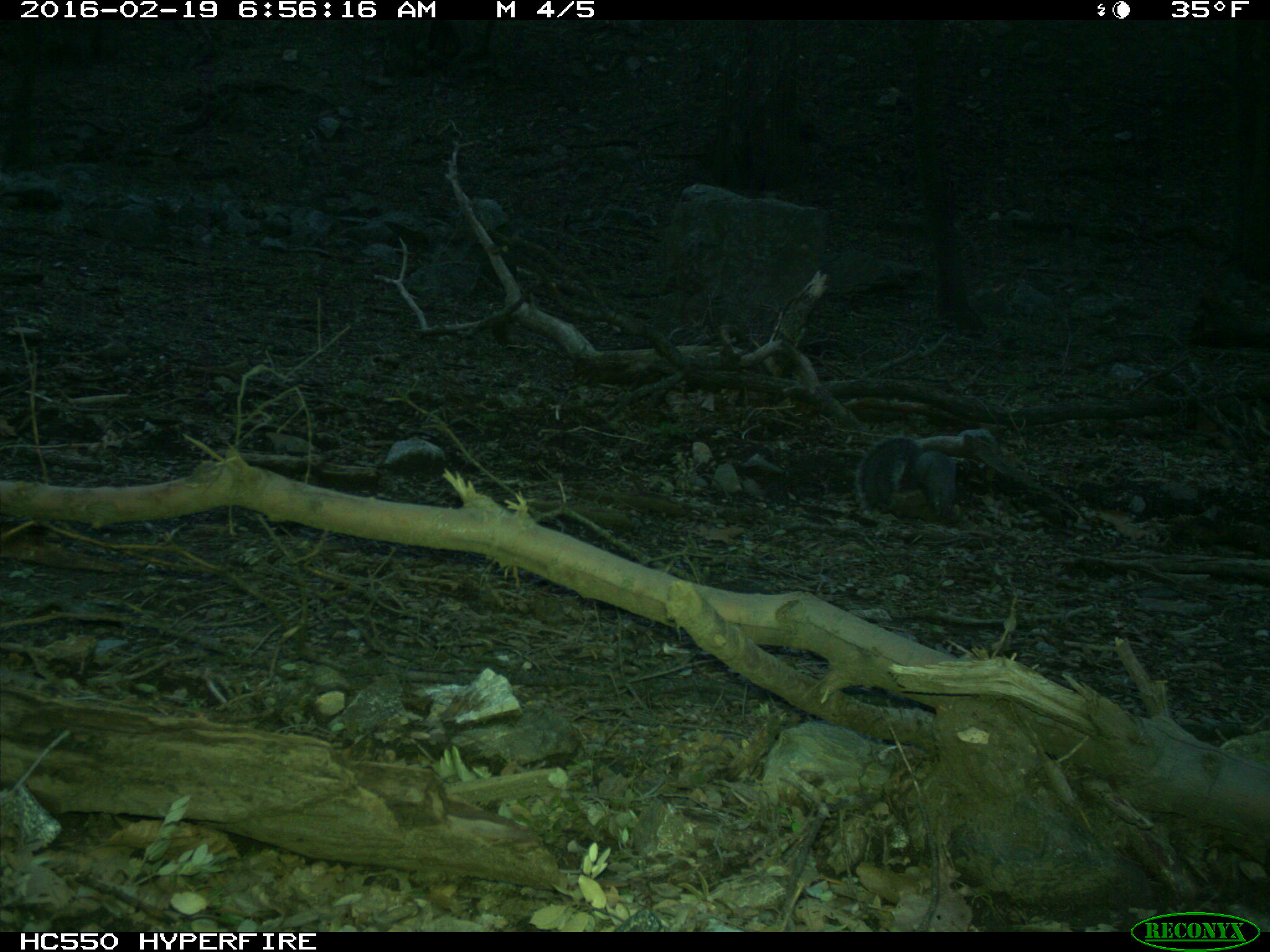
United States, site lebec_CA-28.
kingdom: Animalia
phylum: Chordata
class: Mammalia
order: Rodentia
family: Sciuridae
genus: Sciurus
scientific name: Sciurus carolinensis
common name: eastern gray squirrel